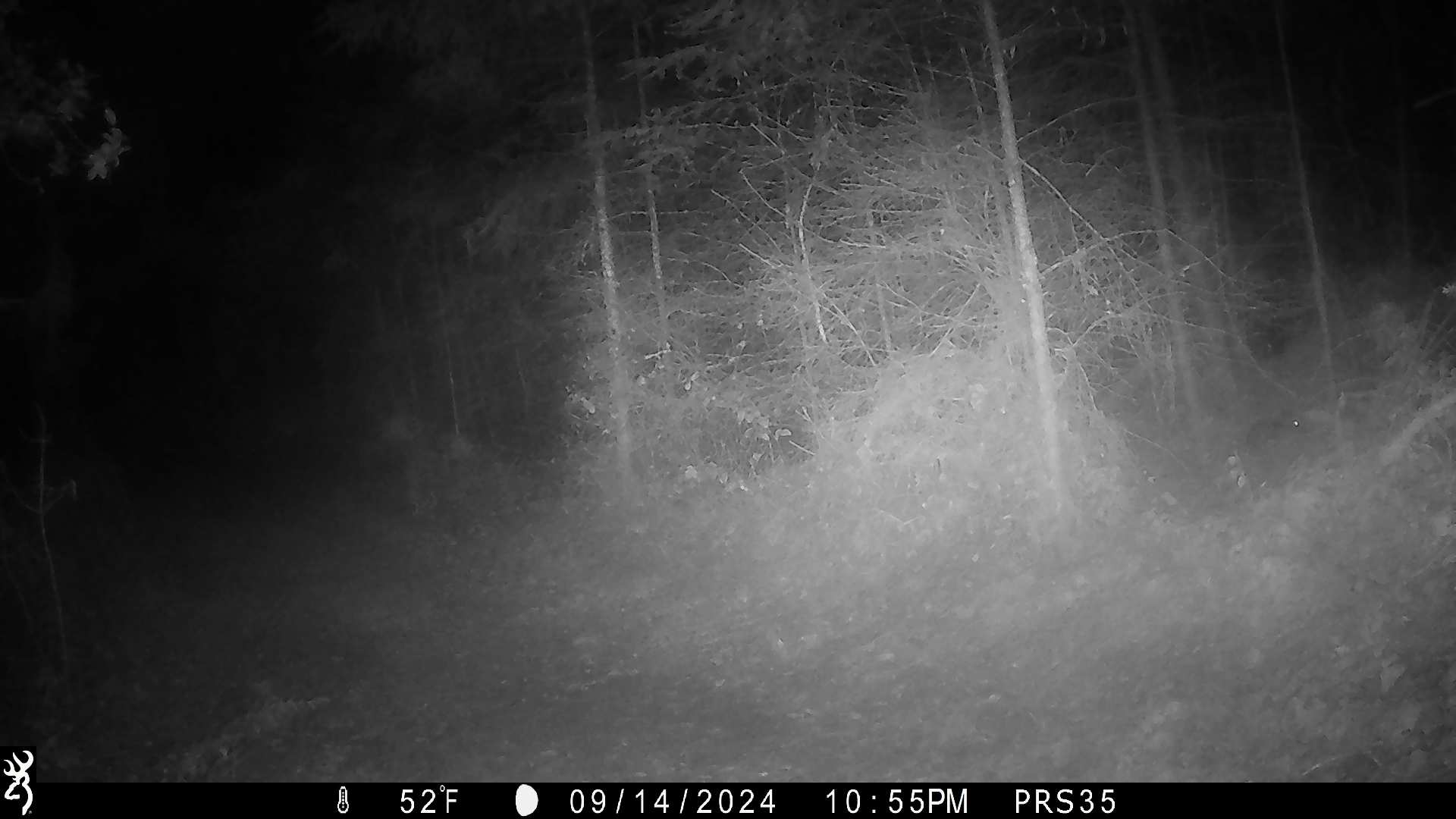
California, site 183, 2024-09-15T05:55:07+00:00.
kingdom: Animalia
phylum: Chordata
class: Mammalia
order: Lagomorpha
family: Leporidae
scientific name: Leporidae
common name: rabbit